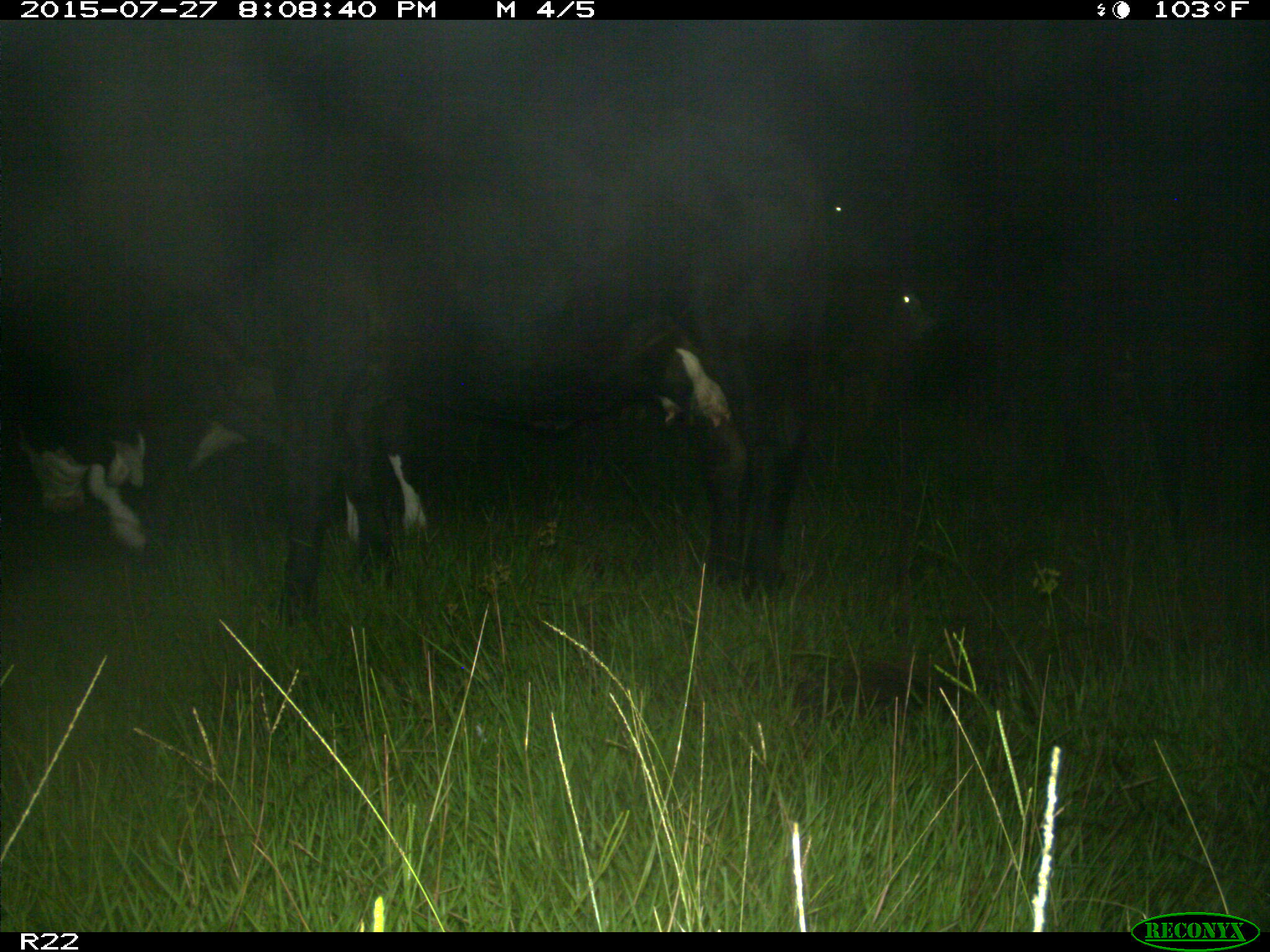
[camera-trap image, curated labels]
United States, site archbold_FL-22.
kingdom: Animalia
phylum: Chordata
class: Mammalia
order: Artiodactyla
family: Bovidae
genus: Bos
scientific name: Bos taurus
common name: domestic cow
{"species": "Bos taurus (domestic cow)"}